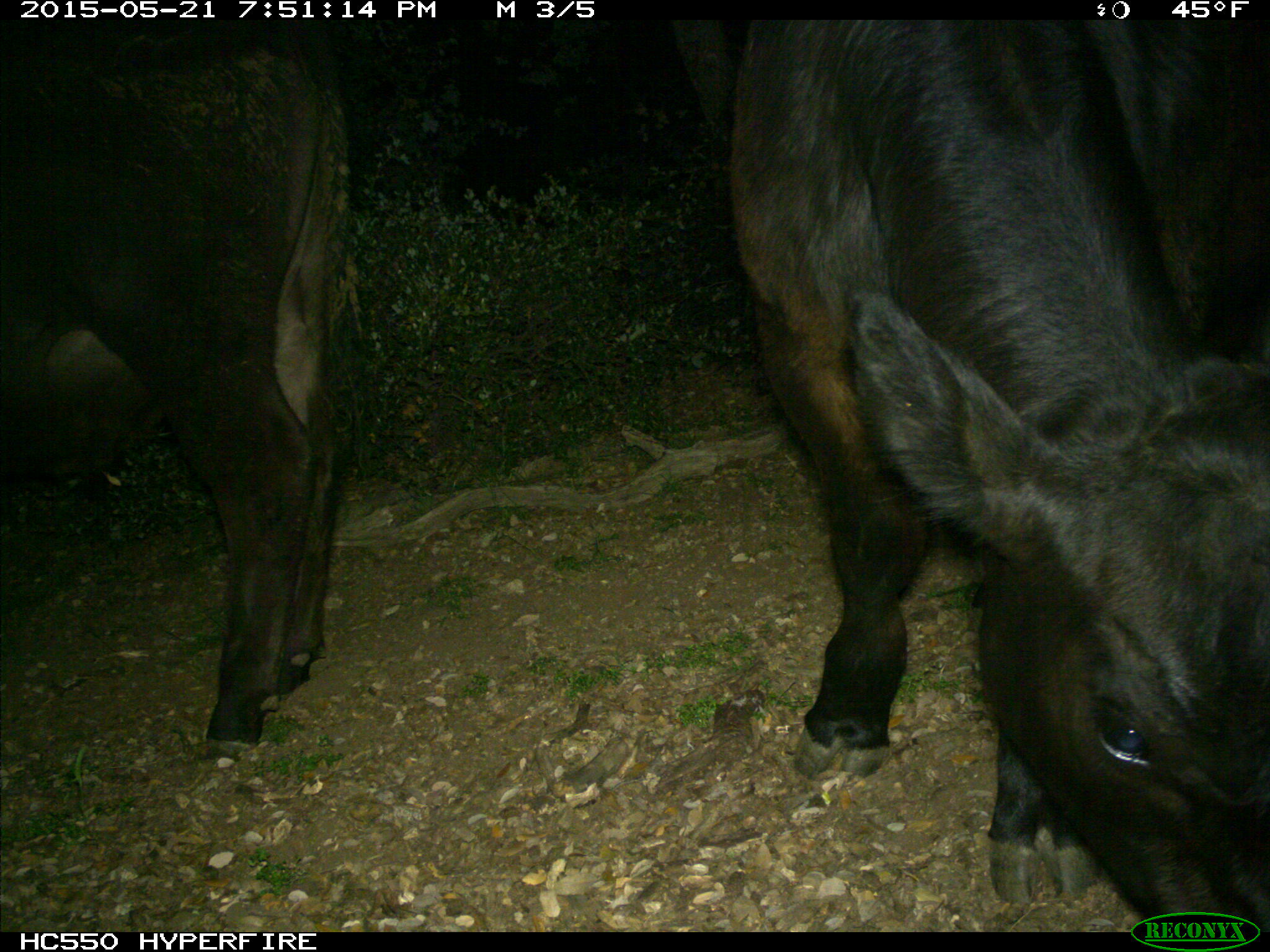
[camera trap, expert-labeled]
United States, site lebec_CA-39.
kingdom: Animalia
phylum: Chordata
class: Mammalia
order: Artiodactyla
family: Bovidae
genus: Bos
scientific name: Bos taurus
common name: domestic cow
Bos taurus (domestic cow).